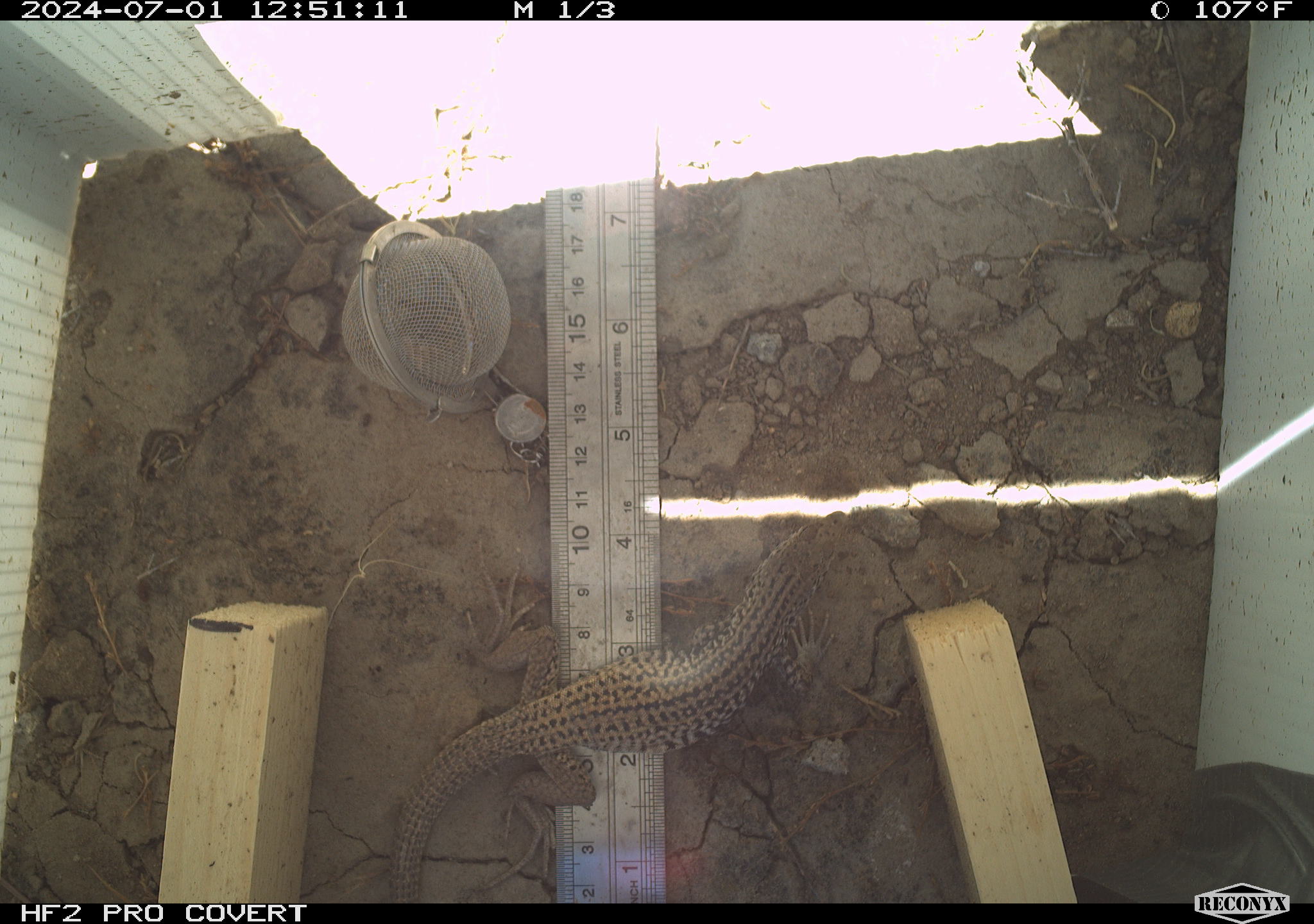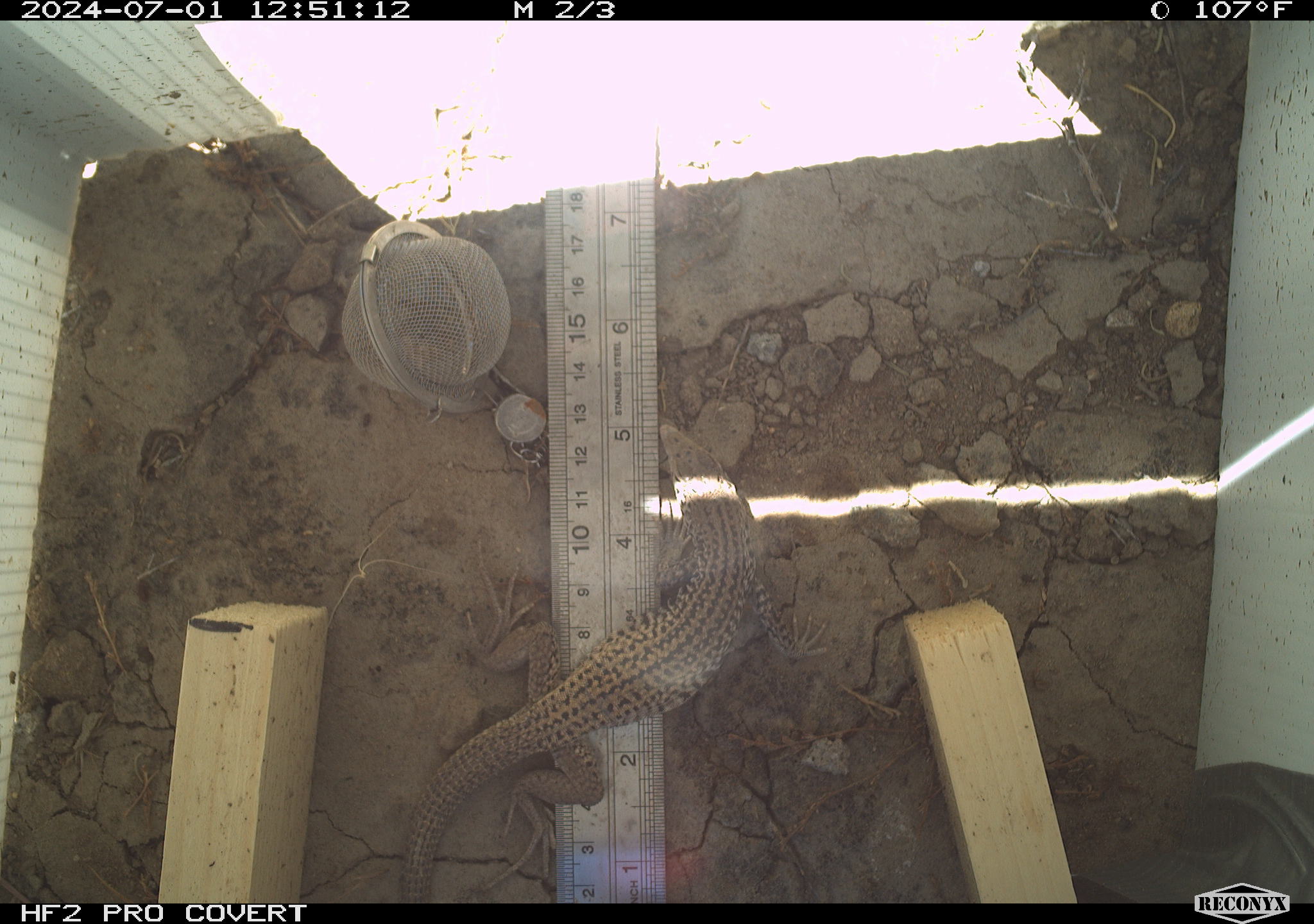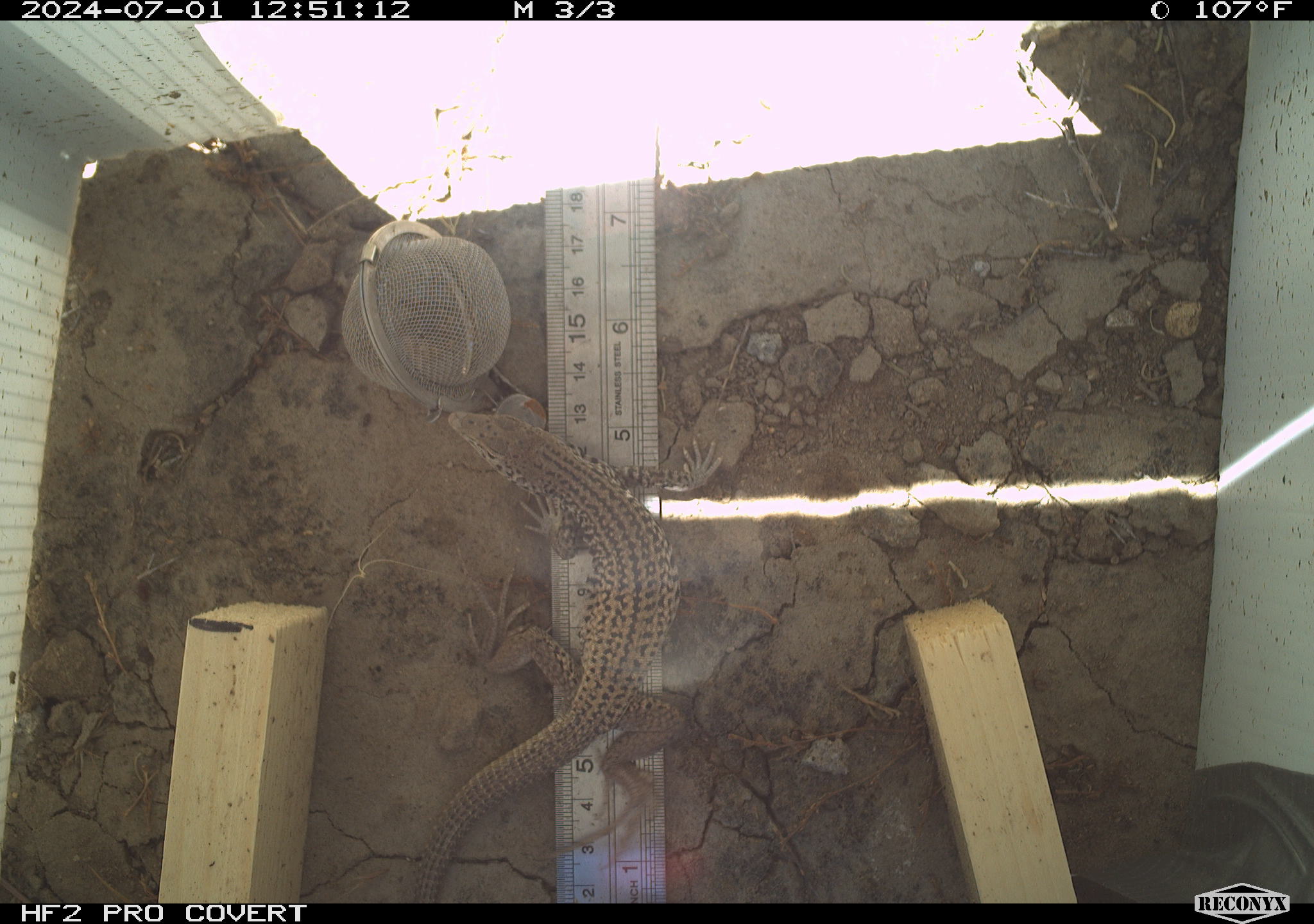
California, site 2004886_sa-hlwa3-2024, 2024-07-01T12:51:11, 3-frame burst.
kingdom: Animalia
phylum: Chordata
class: Reptilia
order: Squamata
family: Teiidae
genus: Aspidoscelis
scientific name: Aspidoscelis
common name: whiptail lizards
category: aspidoscelis species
Aspidoscelis species (whiptail lizards) (Aspidoscelis).